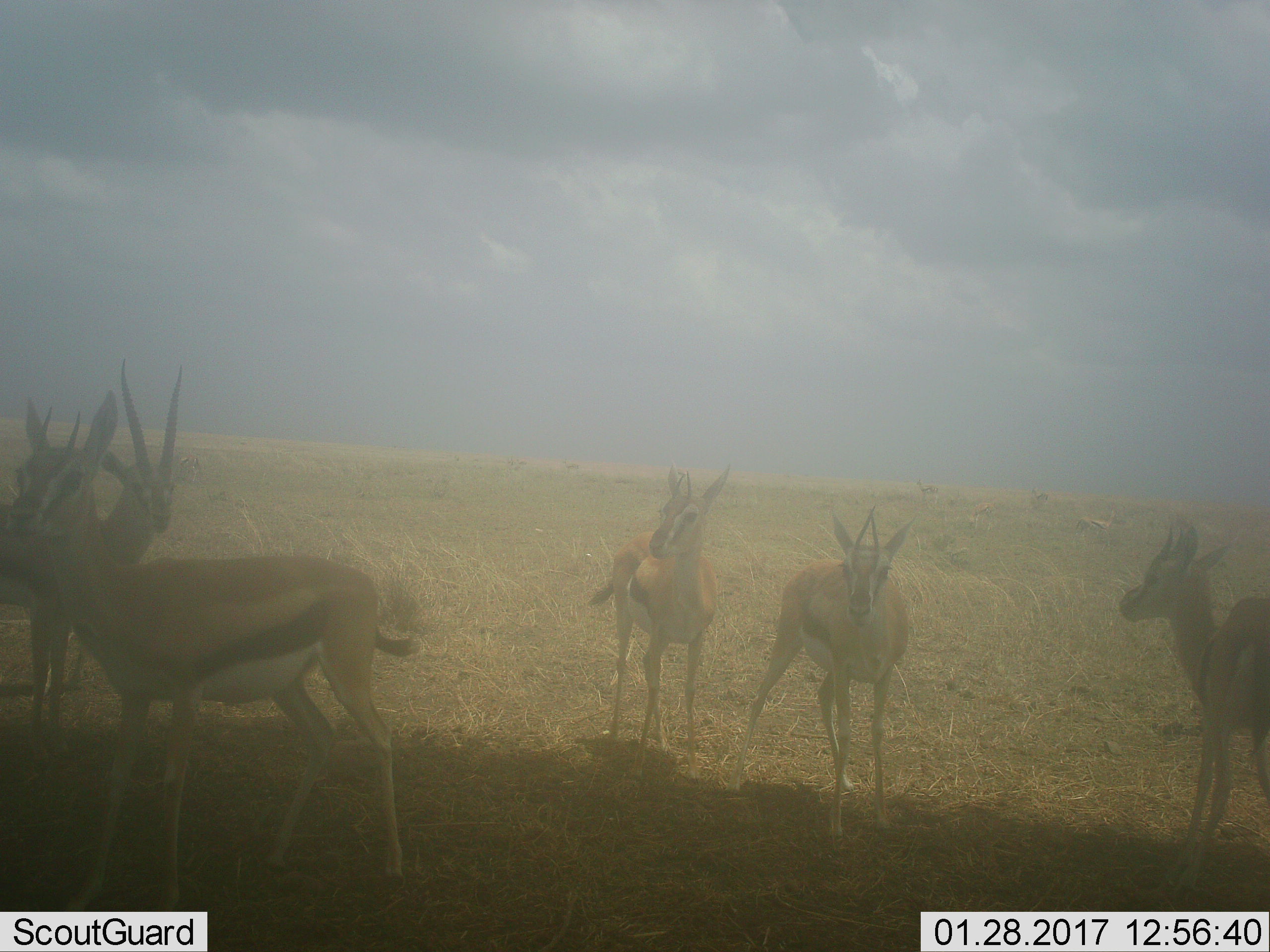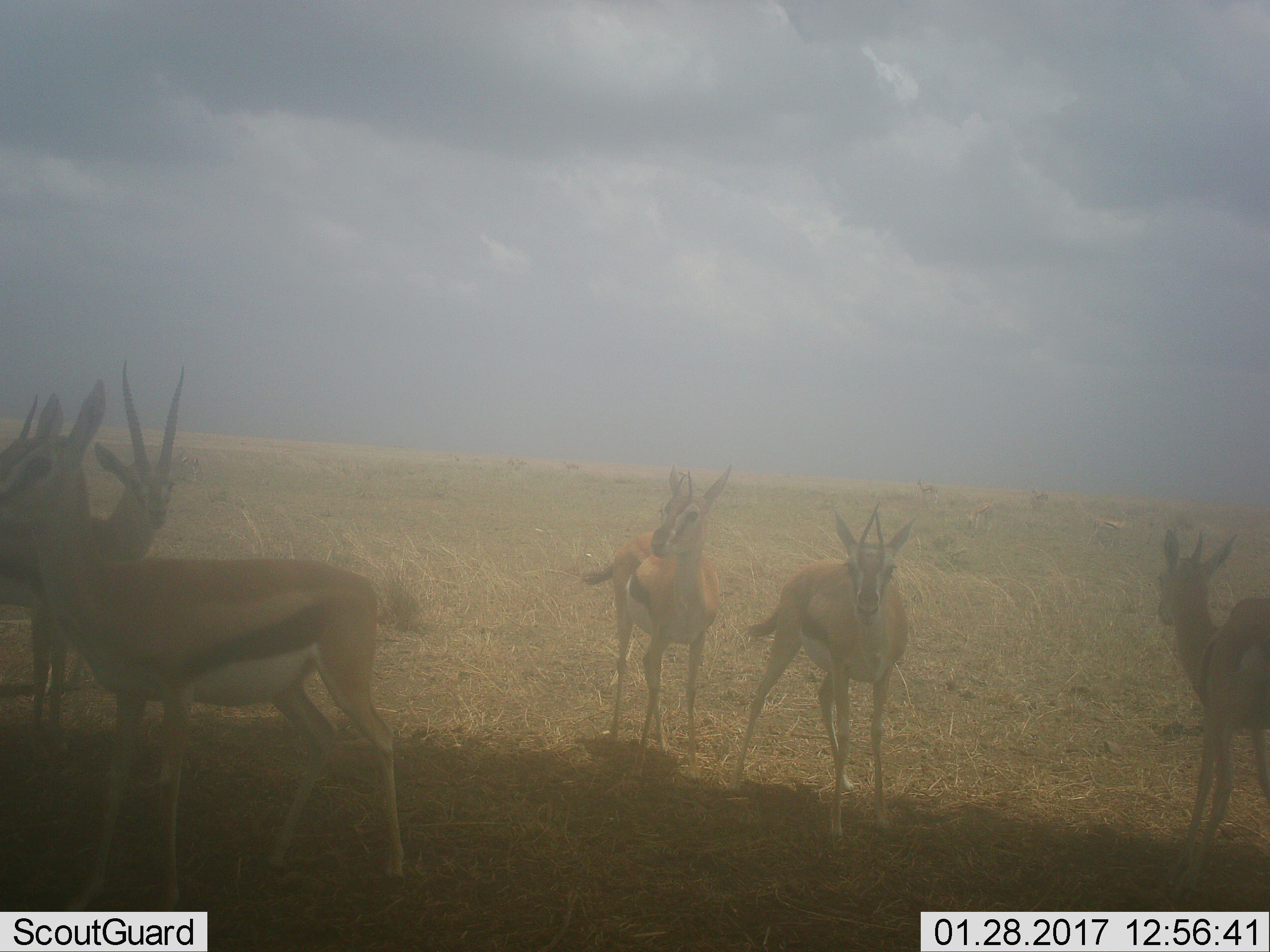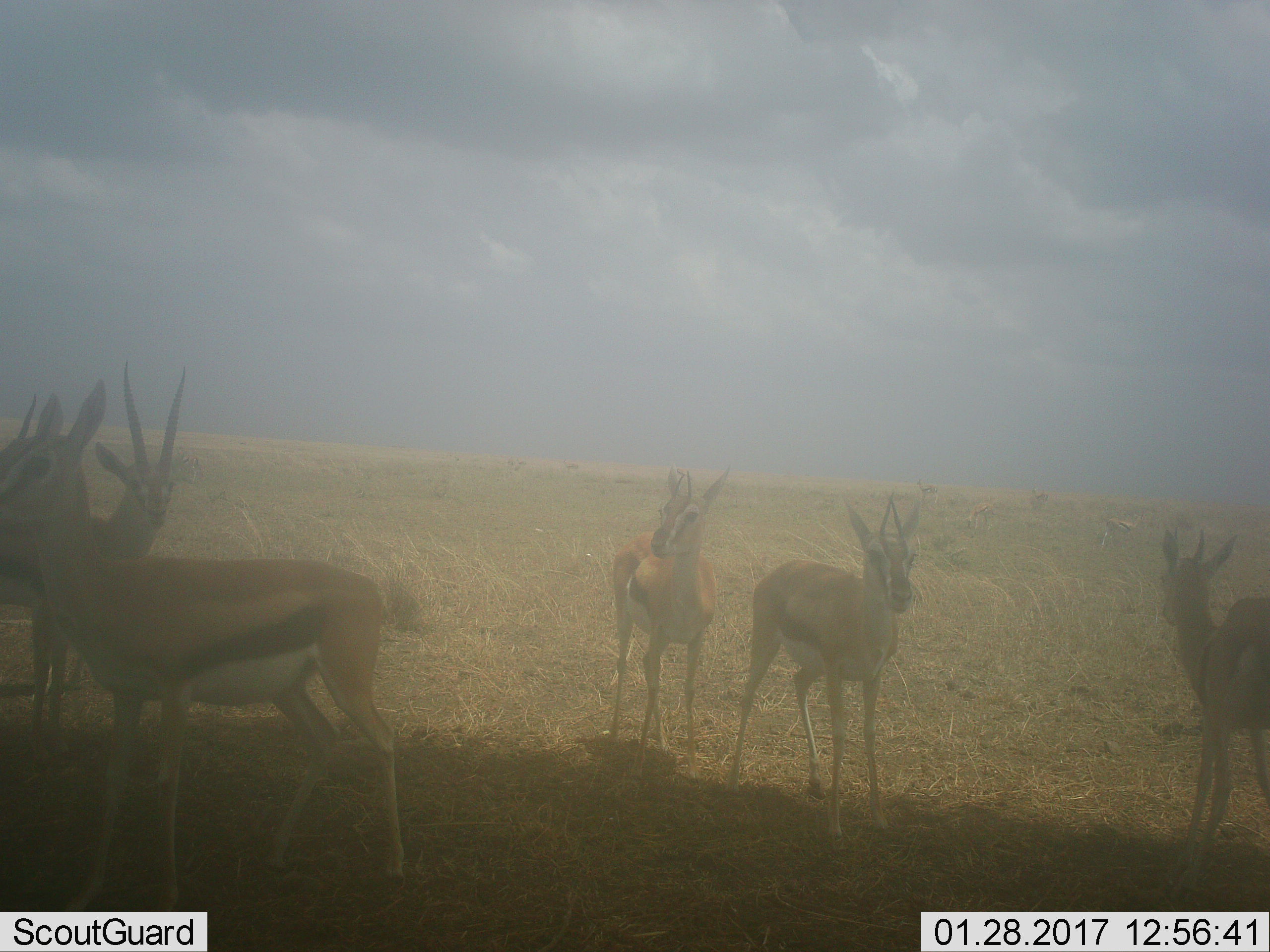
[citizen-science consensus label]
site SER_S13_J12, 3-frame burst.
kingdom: Animalia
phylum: Chordata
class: Mammalia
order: Artiodactyla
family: Bovidae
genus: Eudorcas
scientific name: Eudorcas thomsonii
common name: thomson's gazelle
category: gazellethomsons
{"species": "gazellethomsons (thomson's gazelle) (Eudorcas thomsonii)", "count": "6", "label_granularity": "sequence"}